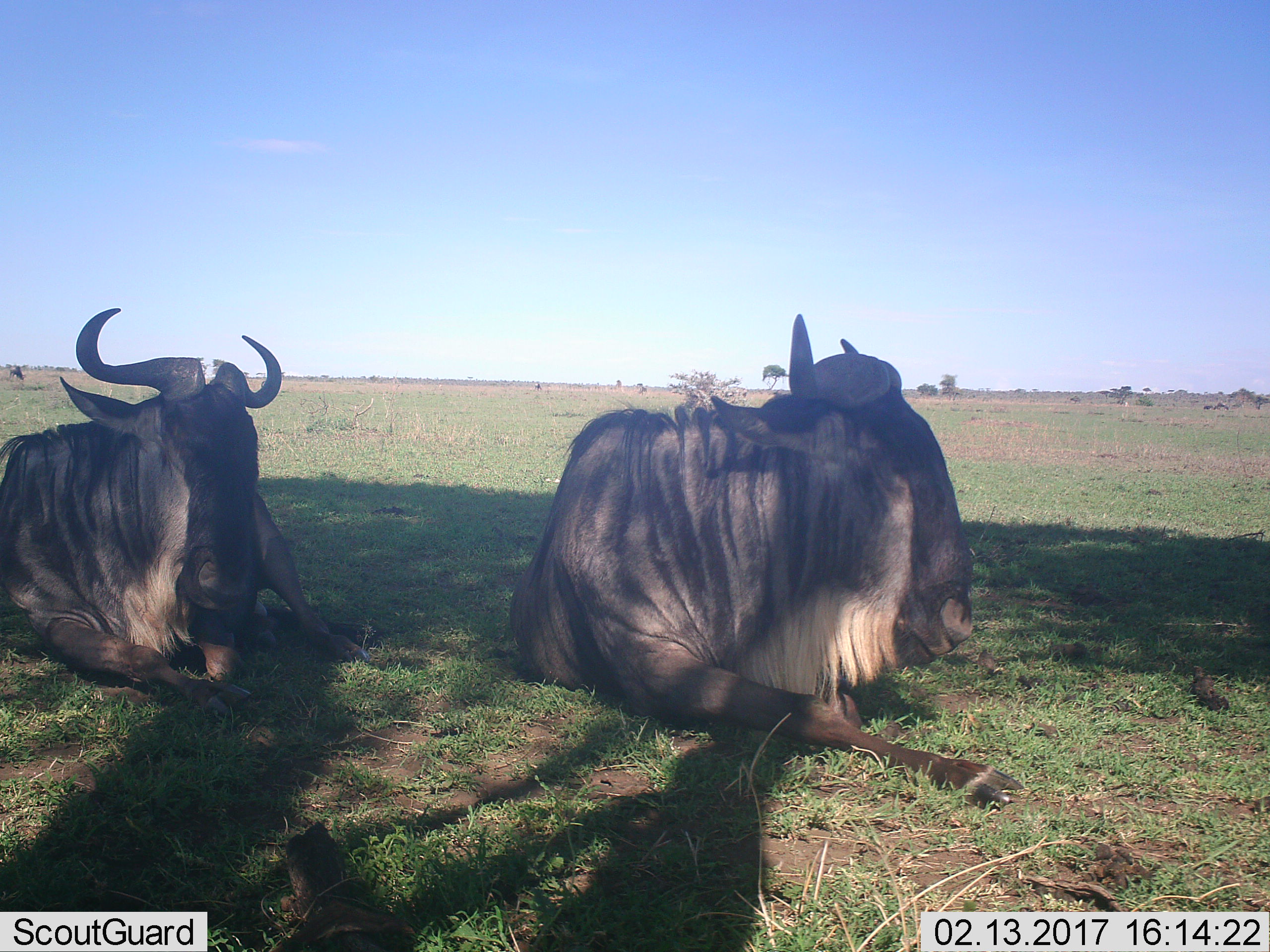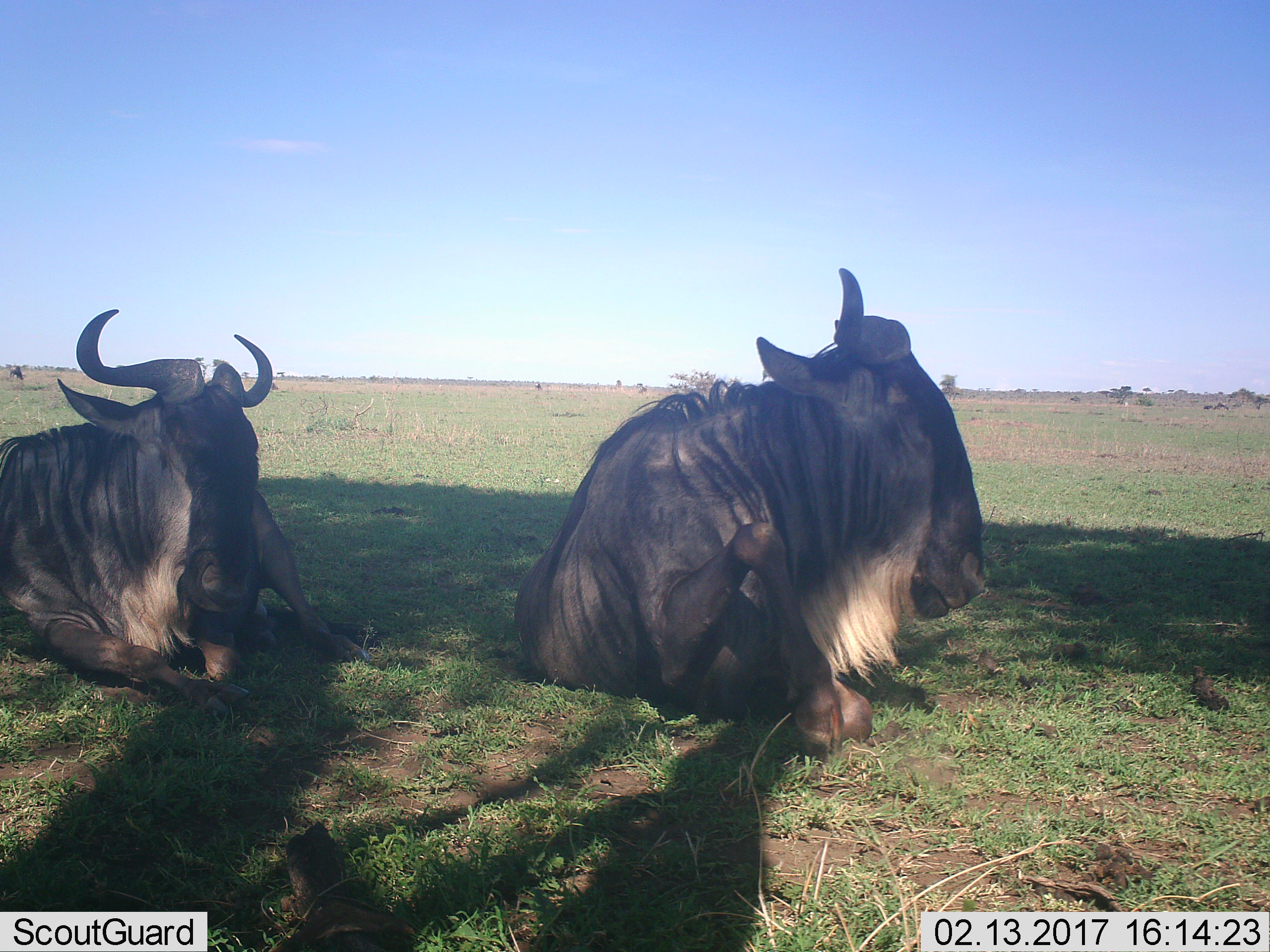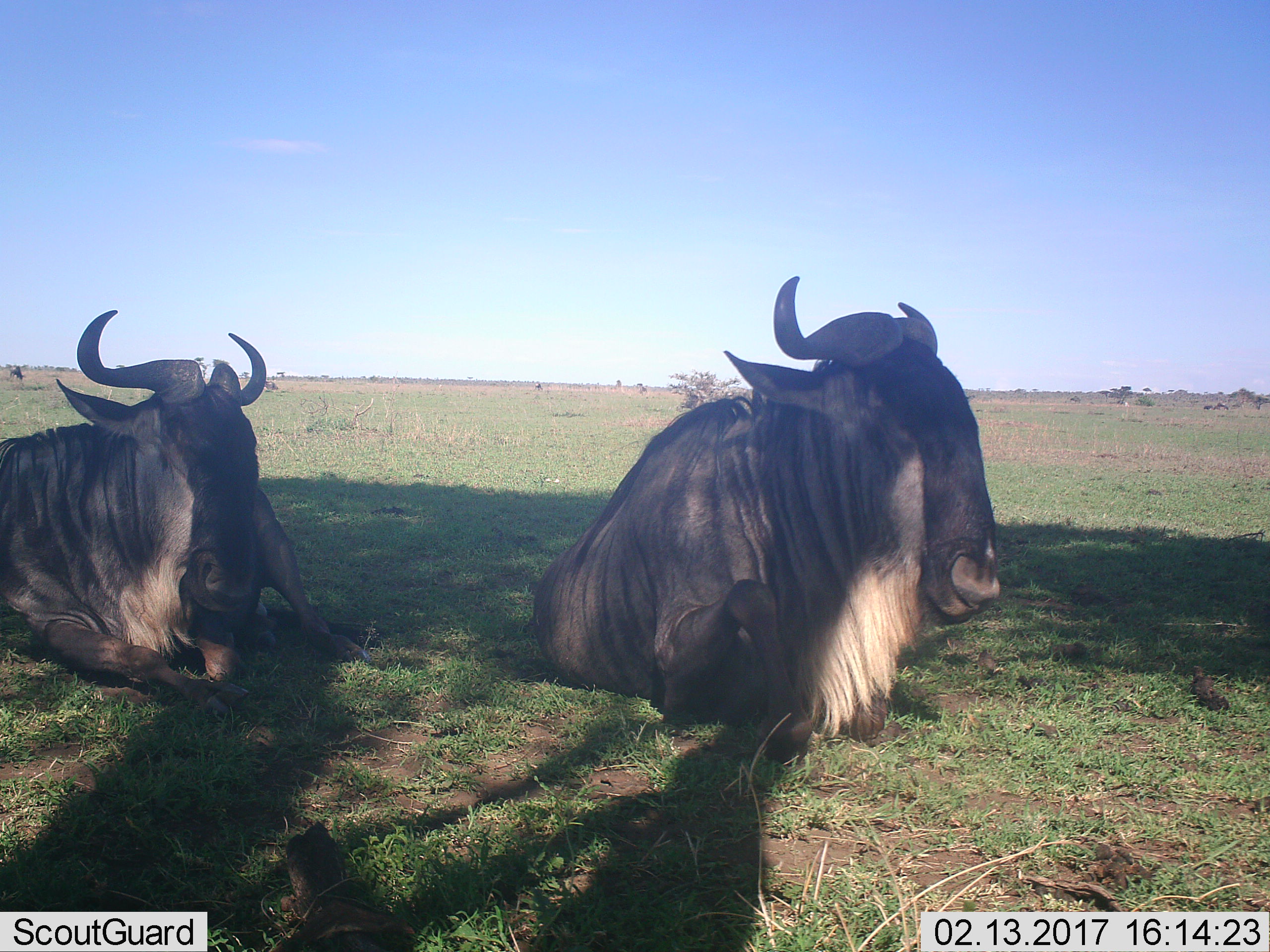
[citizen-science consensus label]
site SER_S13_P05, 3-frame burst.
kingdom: Animalia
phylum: Chordata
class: Mammalia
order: Artiodactyla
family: Bovidae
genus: Connochaetes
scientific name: Connochaetes taurinus taurinus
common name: blue wildebeest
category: wildebeestblue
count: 2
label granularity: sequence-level